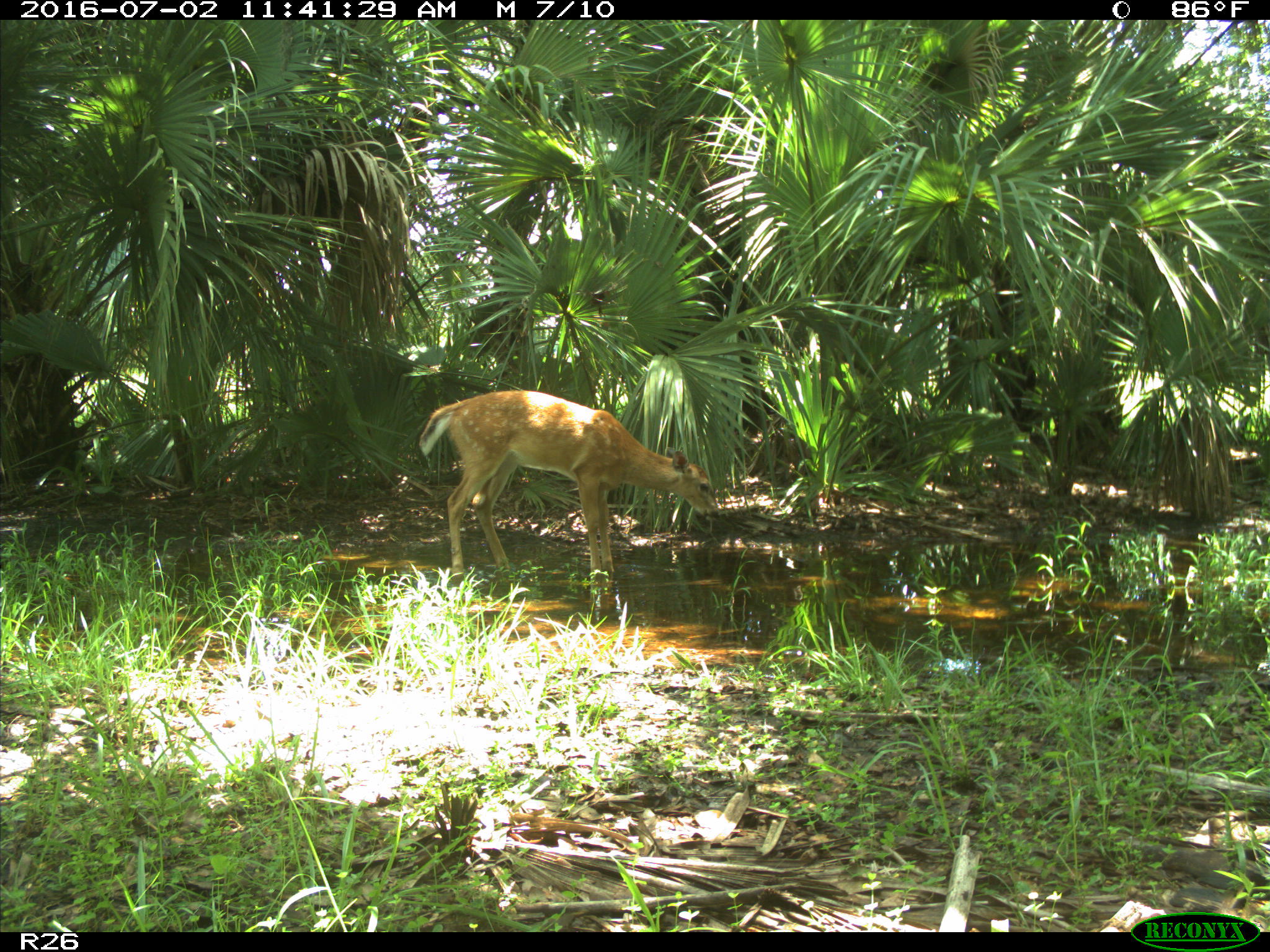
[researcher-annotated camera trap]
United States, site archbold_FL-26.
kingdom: Animalia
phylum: Chordata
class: Mammalia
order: Artiodactyla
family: Cervidae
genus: Odocoileus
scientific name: Odocoileus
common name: deer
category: unidentified deer